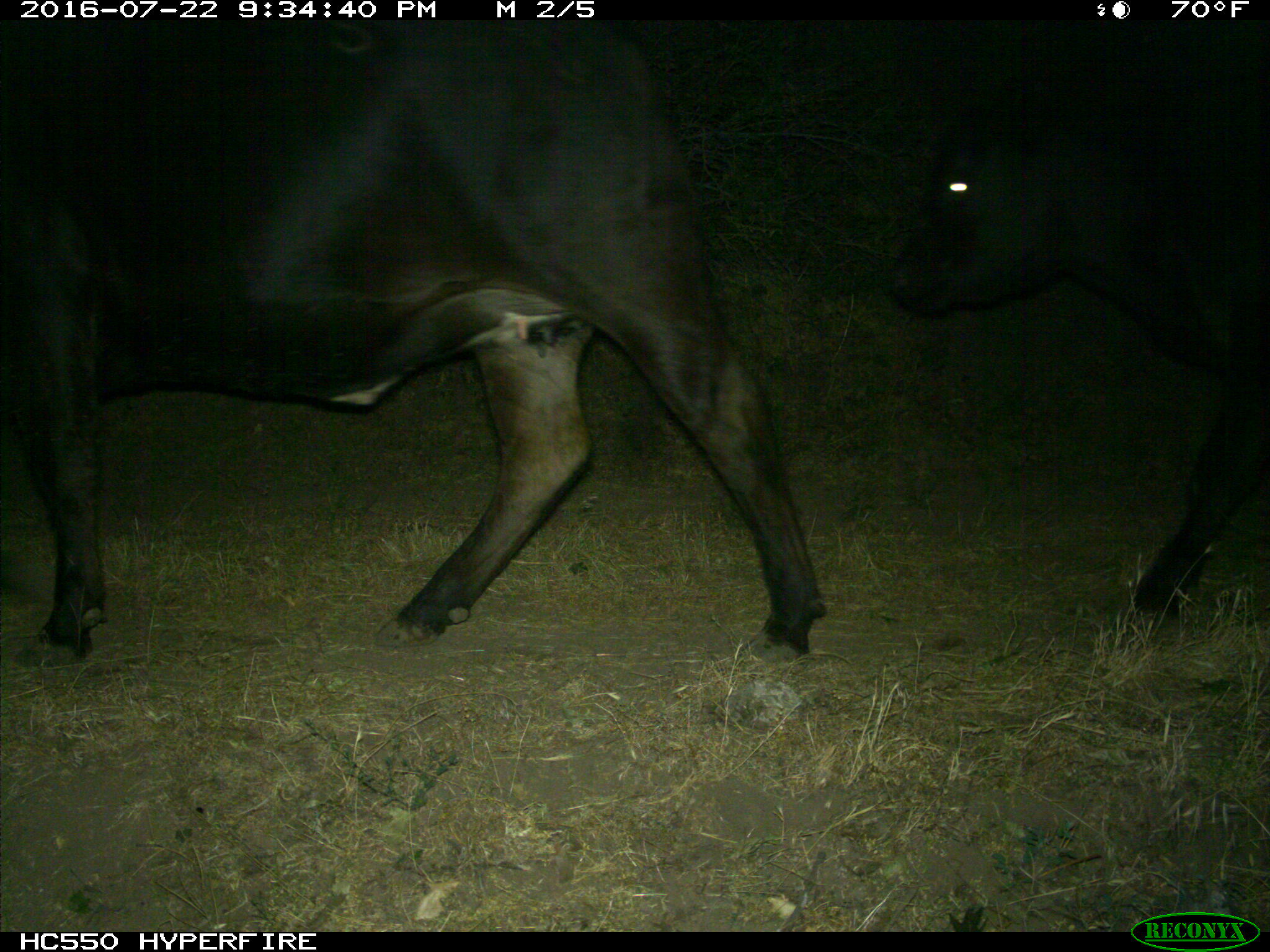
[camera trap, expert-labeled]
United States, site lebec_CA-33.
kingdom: Animalia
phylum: Chordata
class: Mammalia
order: Artiodactyla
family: Bovidae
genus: Bos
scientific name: Bos taurus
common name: domestic cow